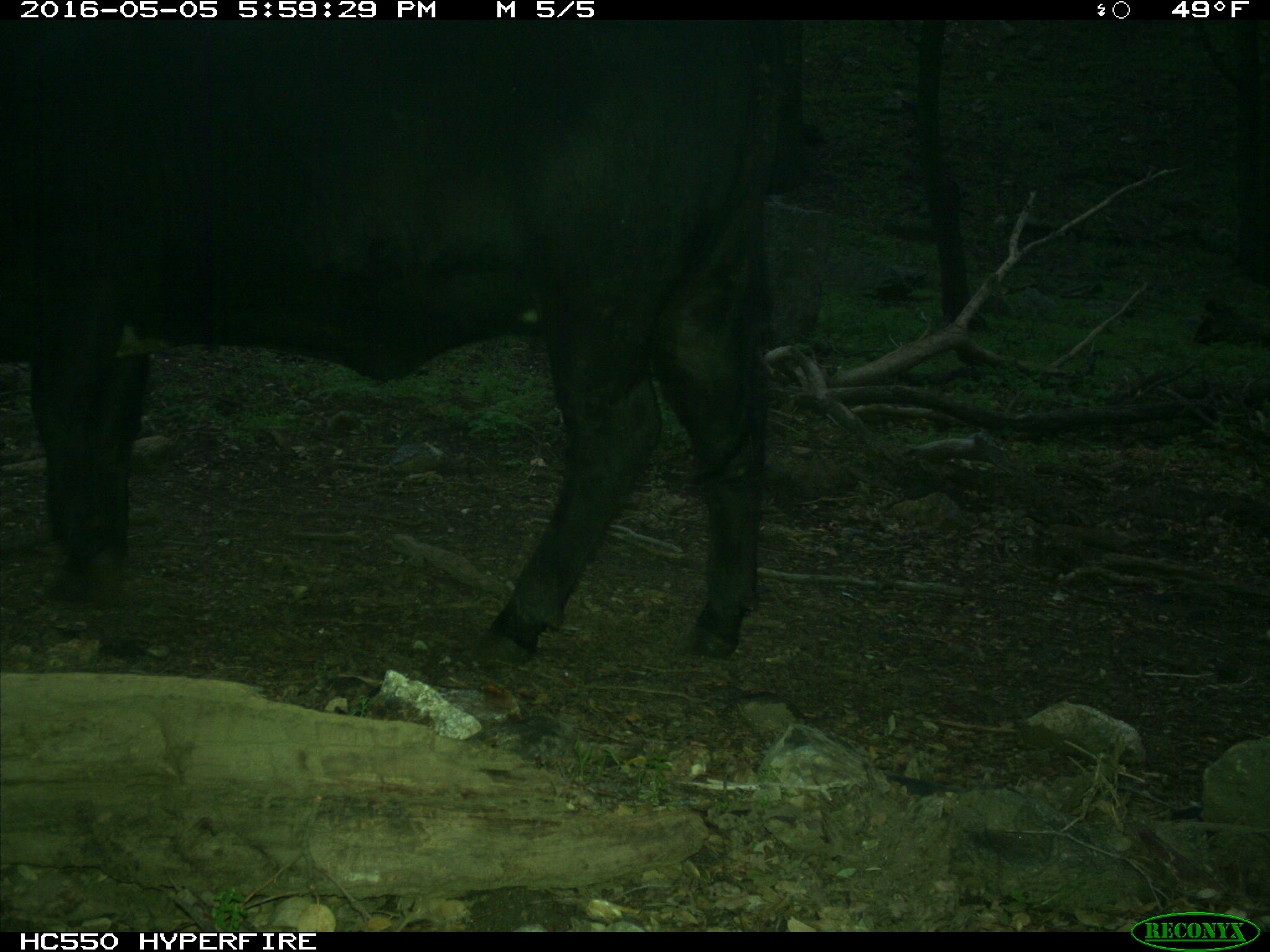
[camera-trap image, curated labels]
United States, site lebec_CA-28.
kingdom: Animalia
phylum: Chordata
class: Mammalia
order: Artiodactyla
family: Bovidae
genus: Bos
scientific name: Bos taurus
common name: domestic cow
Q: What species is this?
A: Bos taurus (domestic cow).